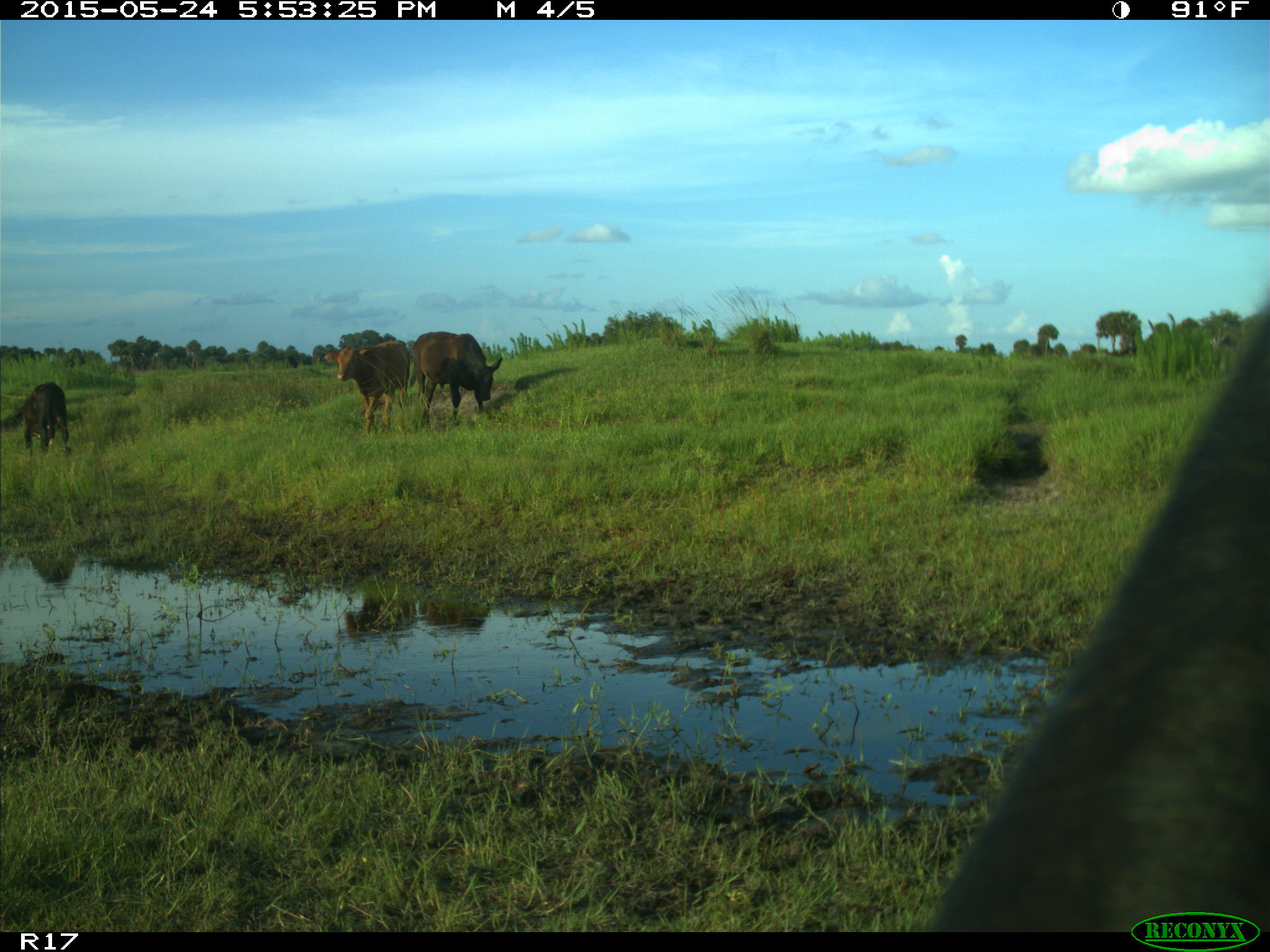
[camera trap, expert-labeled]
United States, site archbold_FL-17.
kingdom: Animalia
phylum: Chordata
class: Mammalia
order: Artiodactyla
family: Bovidae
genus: Bos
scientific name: Bos taurus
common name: domestic cow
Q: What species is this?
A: Bos taurus (domestic cow).